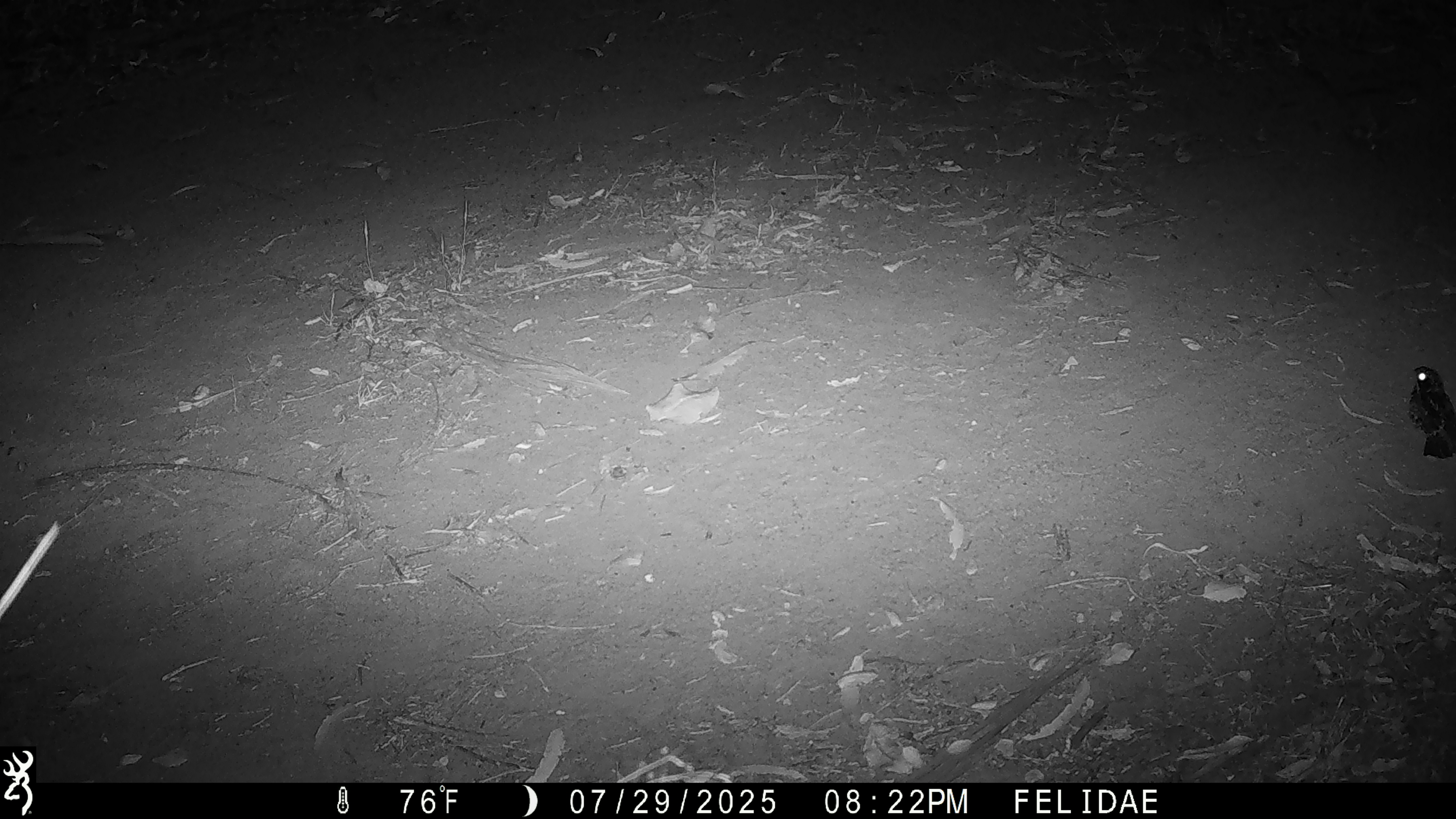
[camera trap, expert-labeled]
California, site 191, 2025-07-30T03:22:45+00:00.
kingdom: Animalia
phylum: Chordata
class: Aves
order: Caprimulgiformes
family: Caprimulgidae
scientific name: Caprimulgidae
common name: nightjar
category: unknown nightjar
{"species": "unknown nightjar (nightjar) (Caprimulgidae)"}